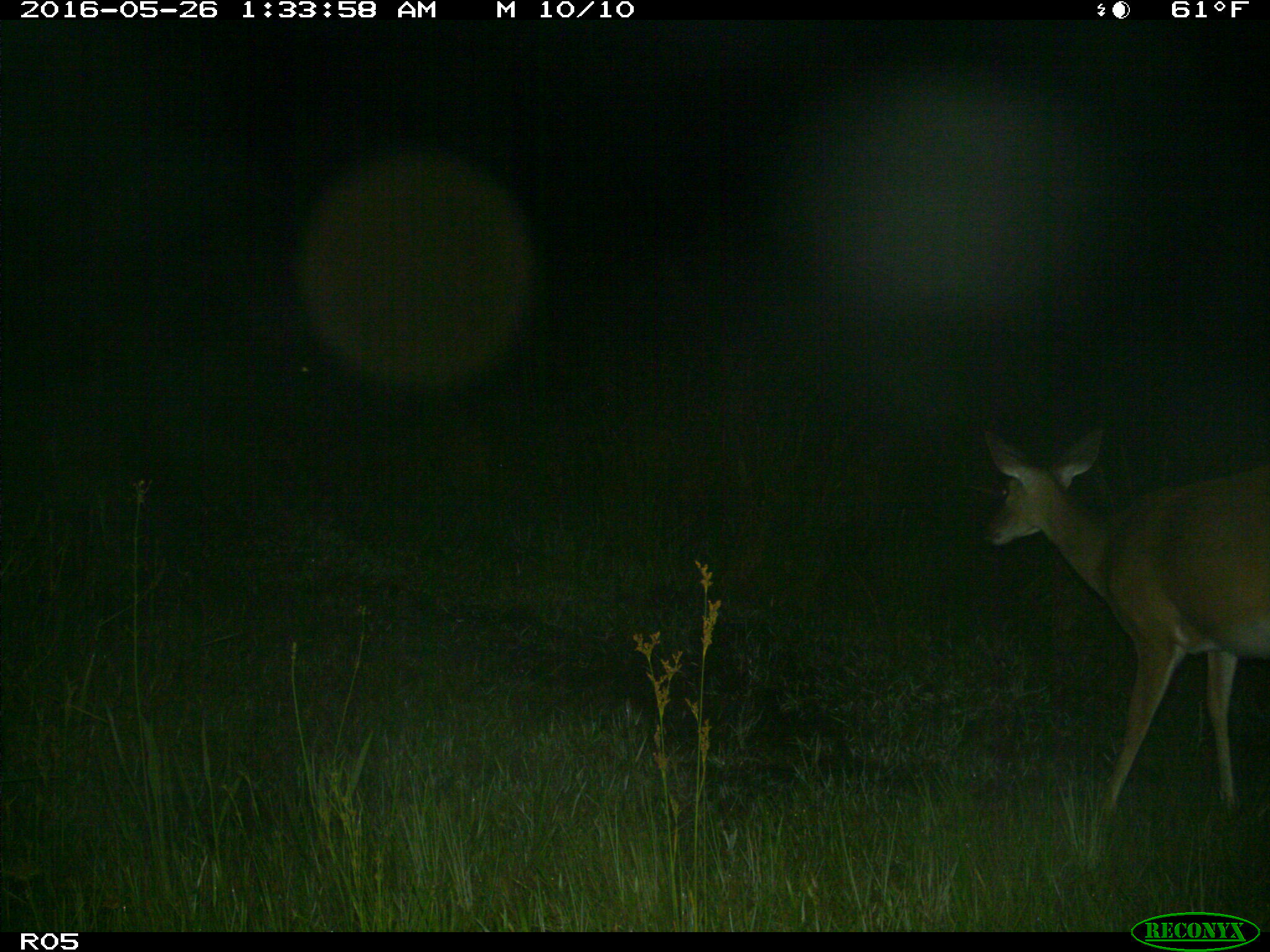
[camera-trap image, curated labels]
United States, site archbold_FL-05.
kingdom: Animalia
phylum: Chordata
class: Mammalia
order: Artiodactyla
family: Cervidae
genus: Odocoileus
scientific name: Odocoileus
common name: deer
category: unidentified deer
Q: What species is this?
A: Unidentified deer (deer) (Odocoileus).